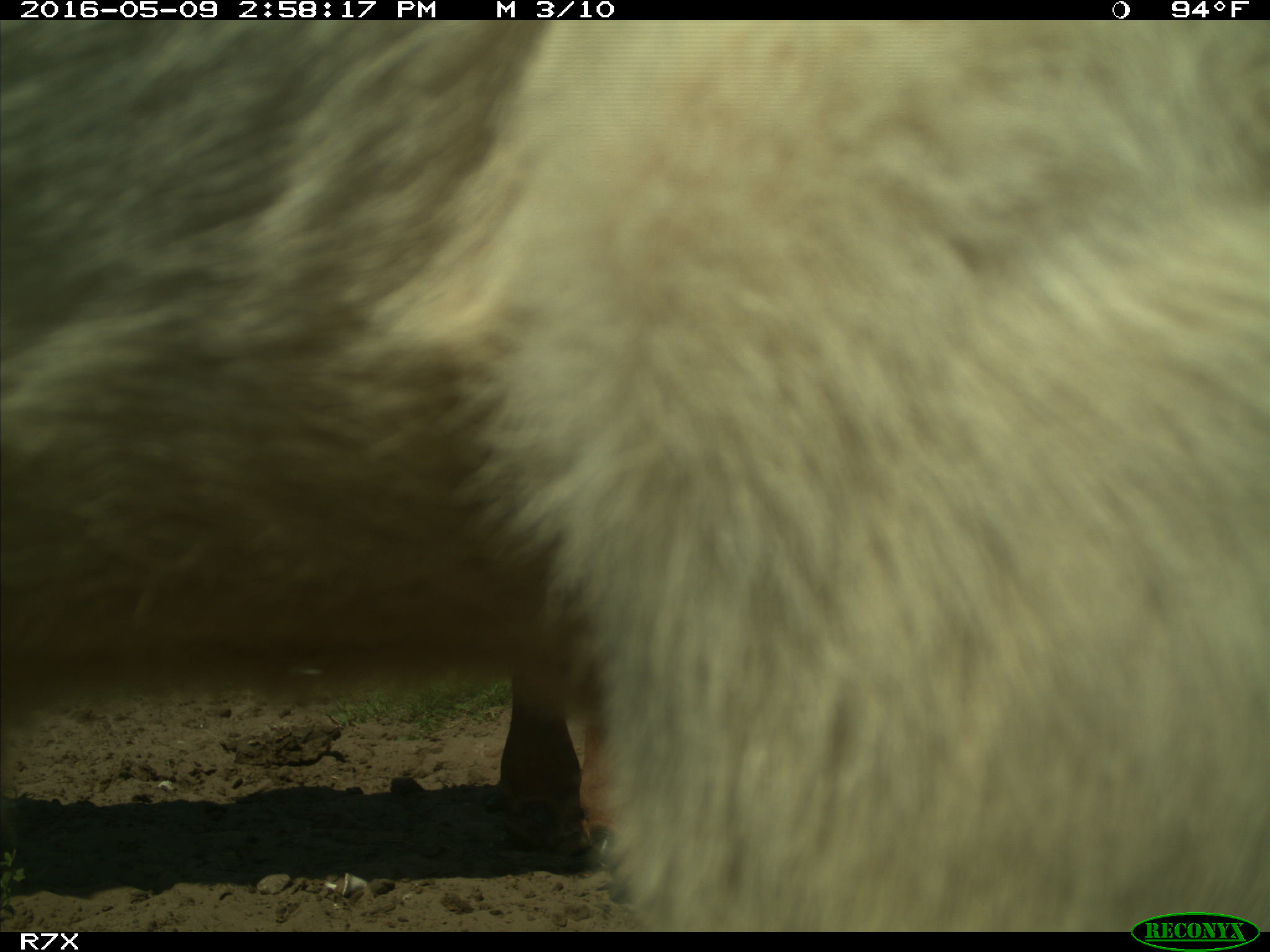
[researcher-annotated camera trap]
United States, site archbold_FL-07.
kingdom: Animalia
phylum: Chordata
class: Mammalia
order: Artiodactyla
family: Bovidae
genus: Bos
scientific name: Bos taurus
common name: domestic cow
Bos taurus (domestic cow).